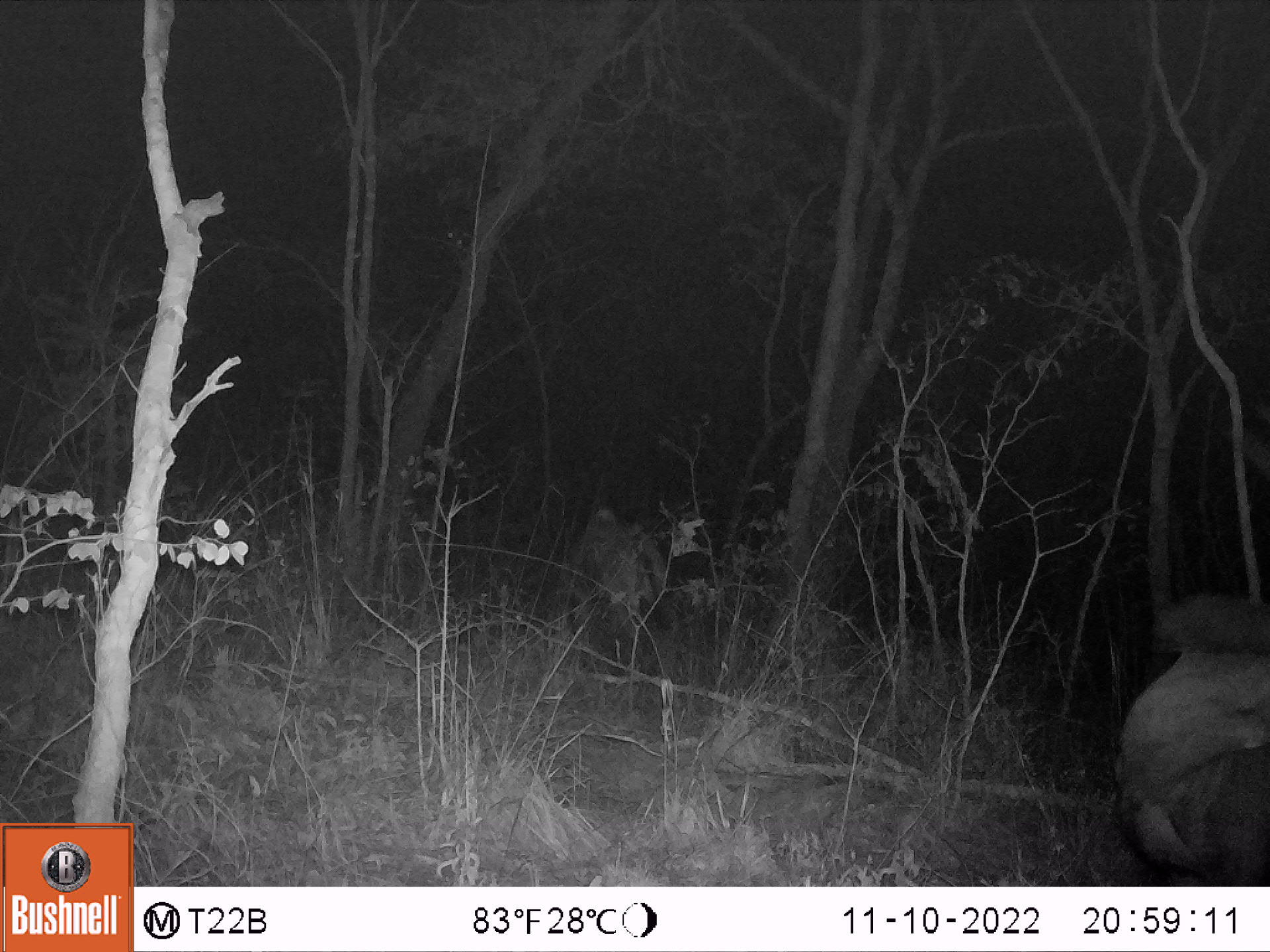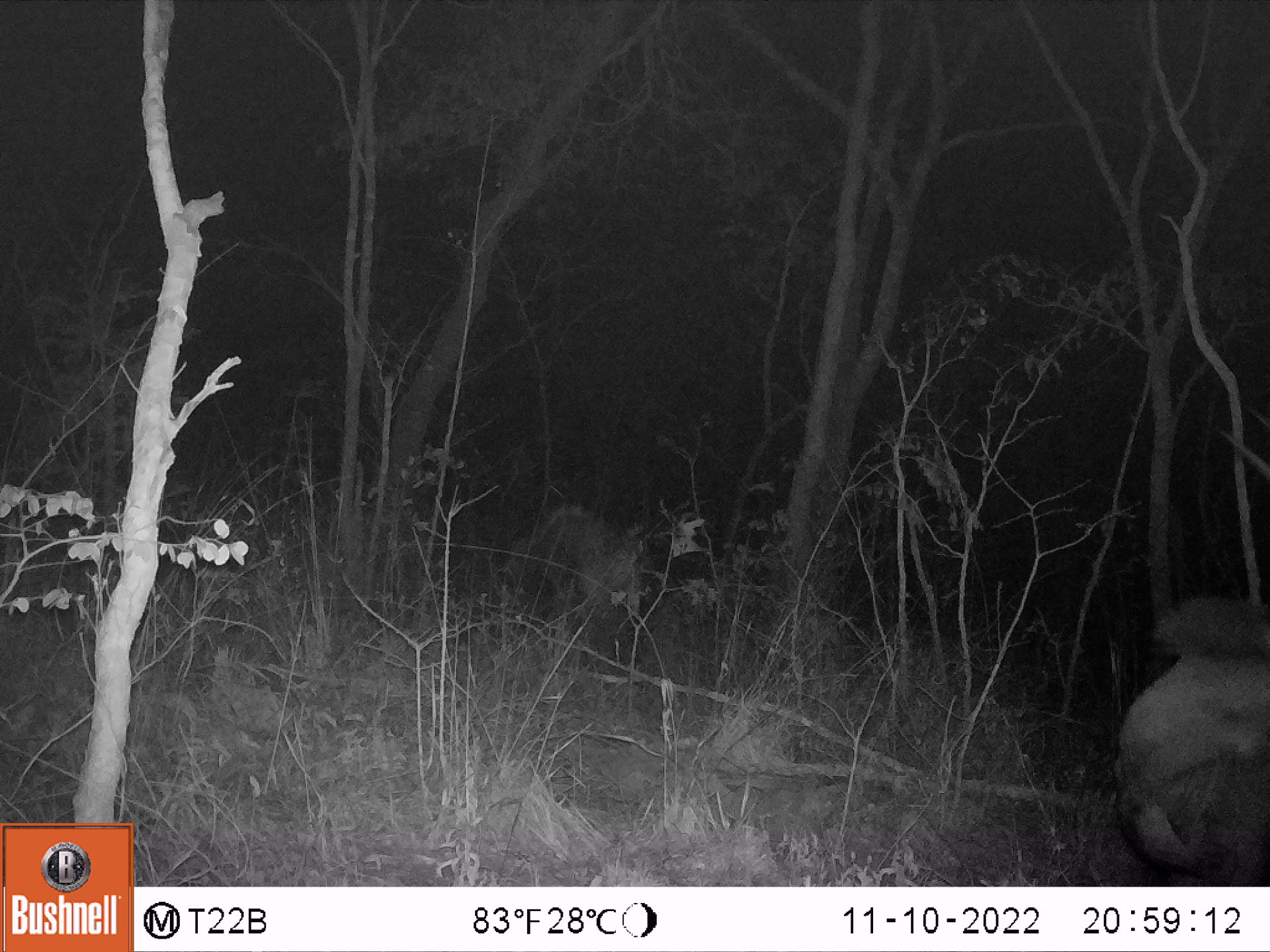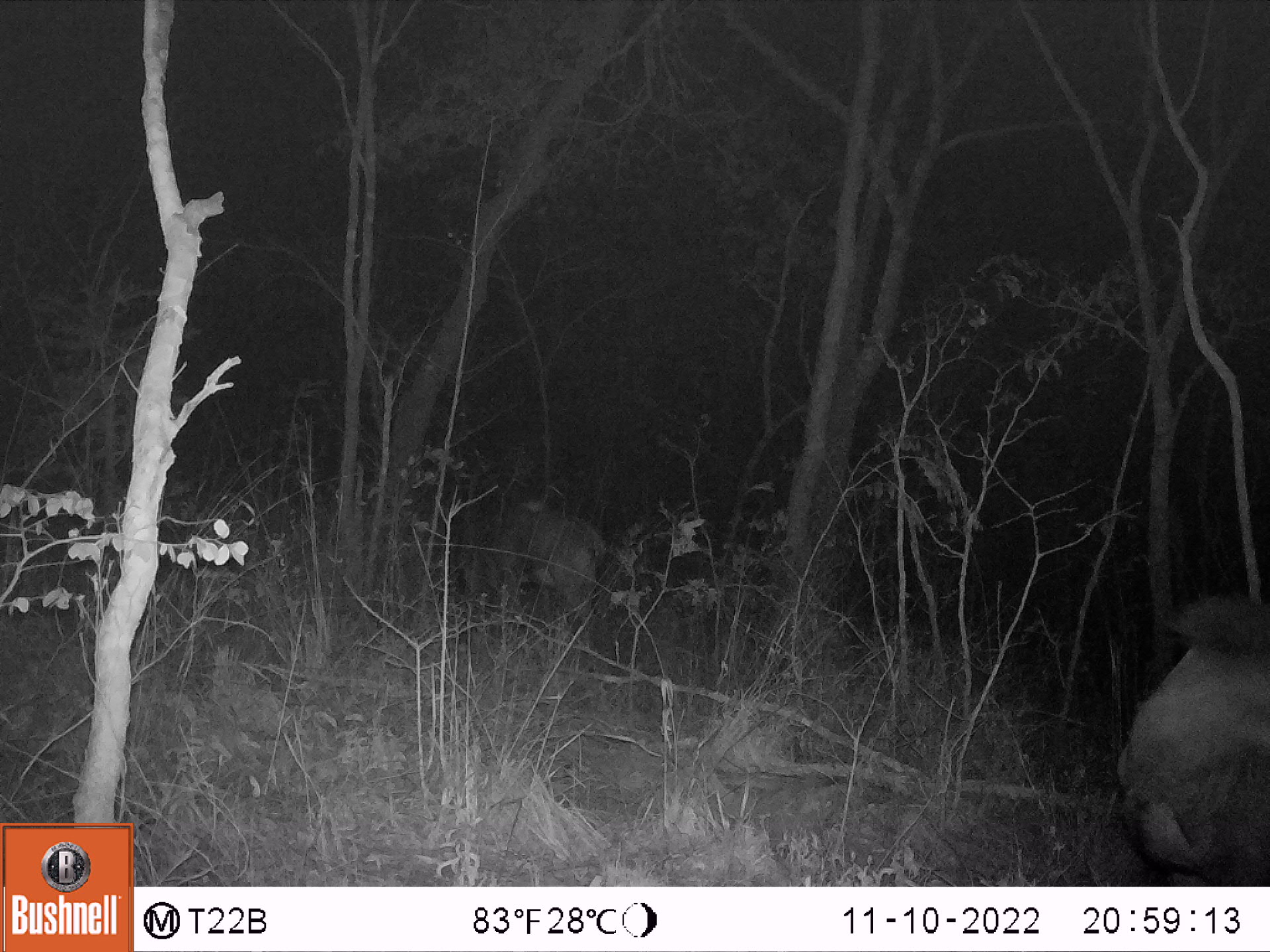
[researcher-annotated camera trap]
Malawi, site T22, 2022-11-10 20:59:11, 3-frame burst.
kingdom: Animalia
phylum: Chordata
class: Mammalia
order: Artiodactyla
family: Bovidae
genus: Hippotragus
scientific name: Hippotragus niger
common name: sable antelope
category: sable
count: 2